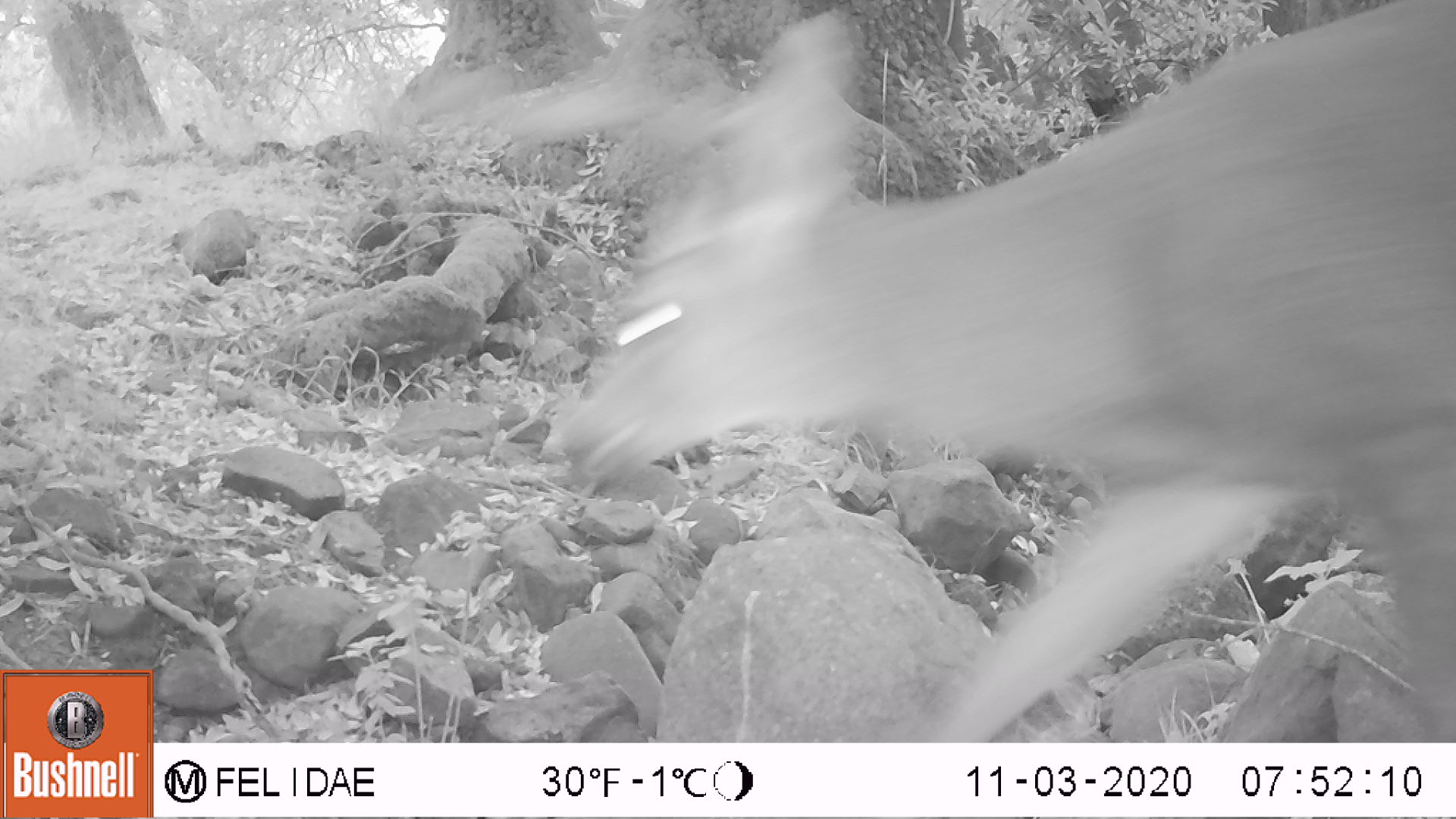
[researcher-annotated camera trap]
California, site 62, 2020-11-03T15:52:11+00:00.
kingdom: Animalia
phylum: Chordata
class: Mammalia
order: Artiodactyla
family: Cervidae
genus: Odocoileus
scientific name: Odocoileus hemionus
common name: mule deer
Mule deer (Odocoileus hemionus).